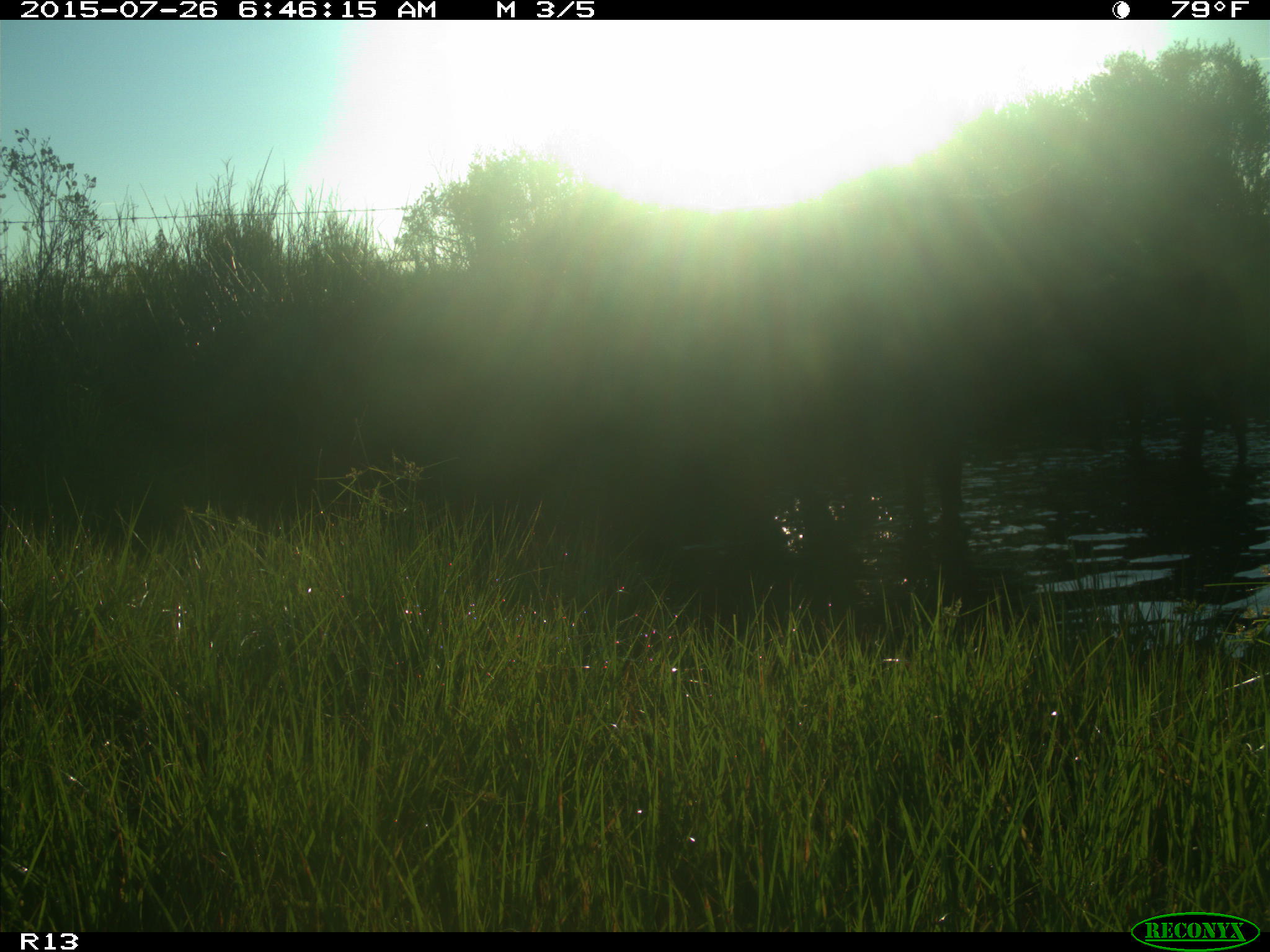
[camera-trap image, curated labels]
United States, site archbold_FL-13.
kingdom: Animalia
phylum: Chordata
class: Mammalia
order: Artiodactyla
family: Bovidae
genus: Bos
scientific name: Bos taurus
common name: domestic cow